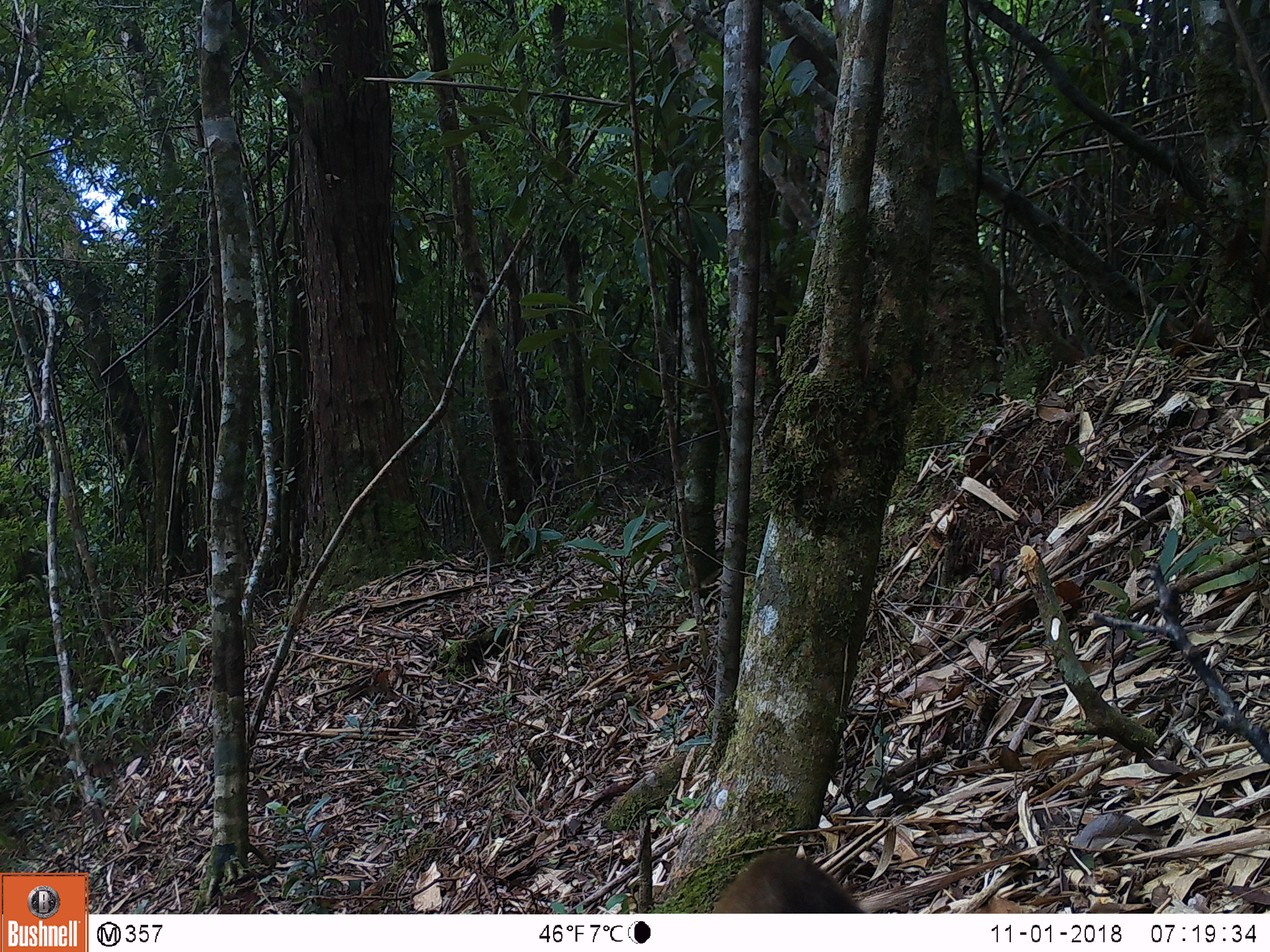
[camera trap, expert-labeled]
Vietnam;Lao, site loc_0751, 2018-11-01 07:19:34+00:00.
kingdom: Animalia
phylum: Chordata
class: Mammalia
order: Carnivora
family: Mustelidae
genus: Martes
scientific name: Martes flavigula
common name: yellow-throated marten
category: yellow throated marten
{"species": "yellow throated marten (yellow-throated marten) (Martes flavigula)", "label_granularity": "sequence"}